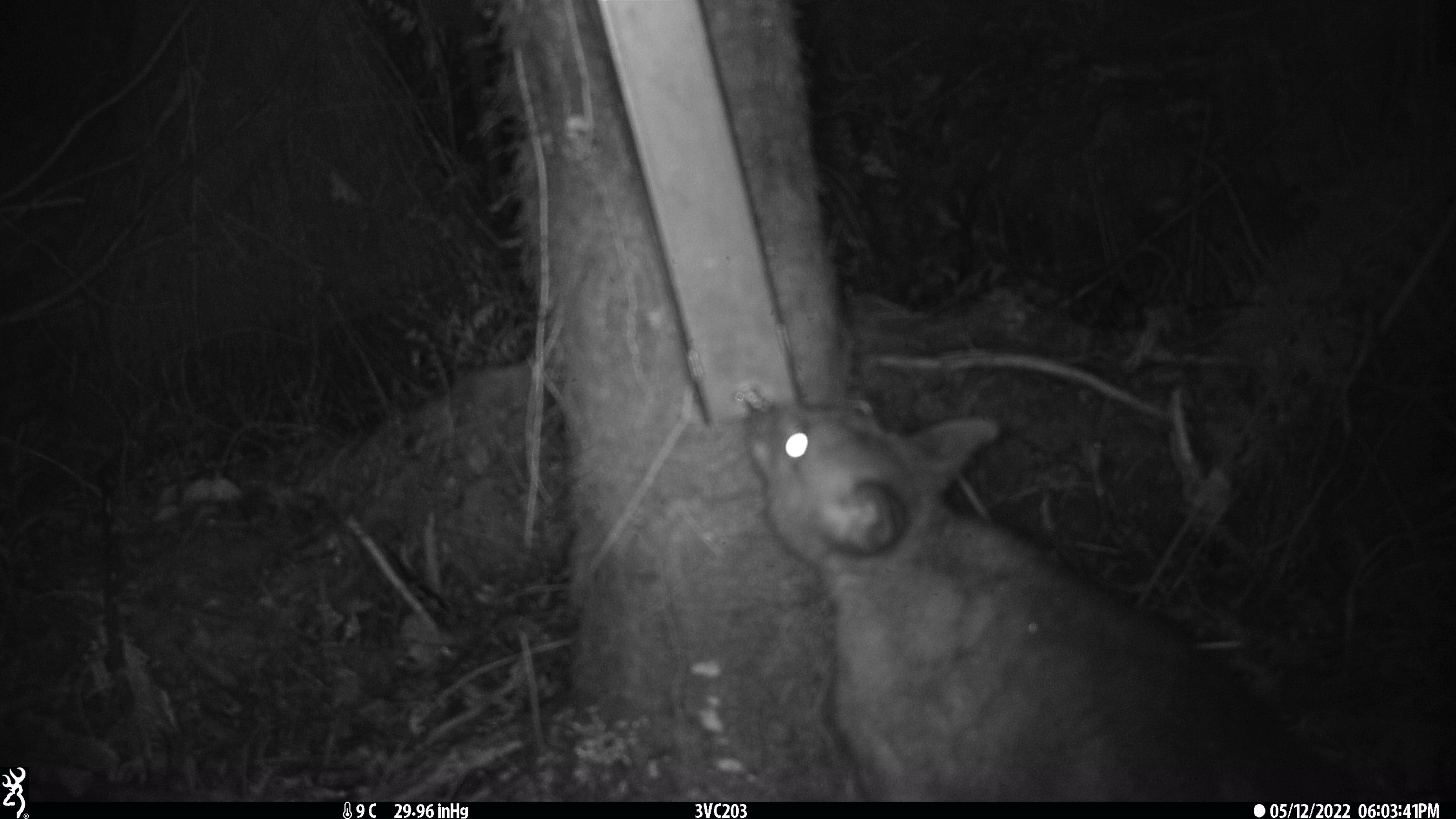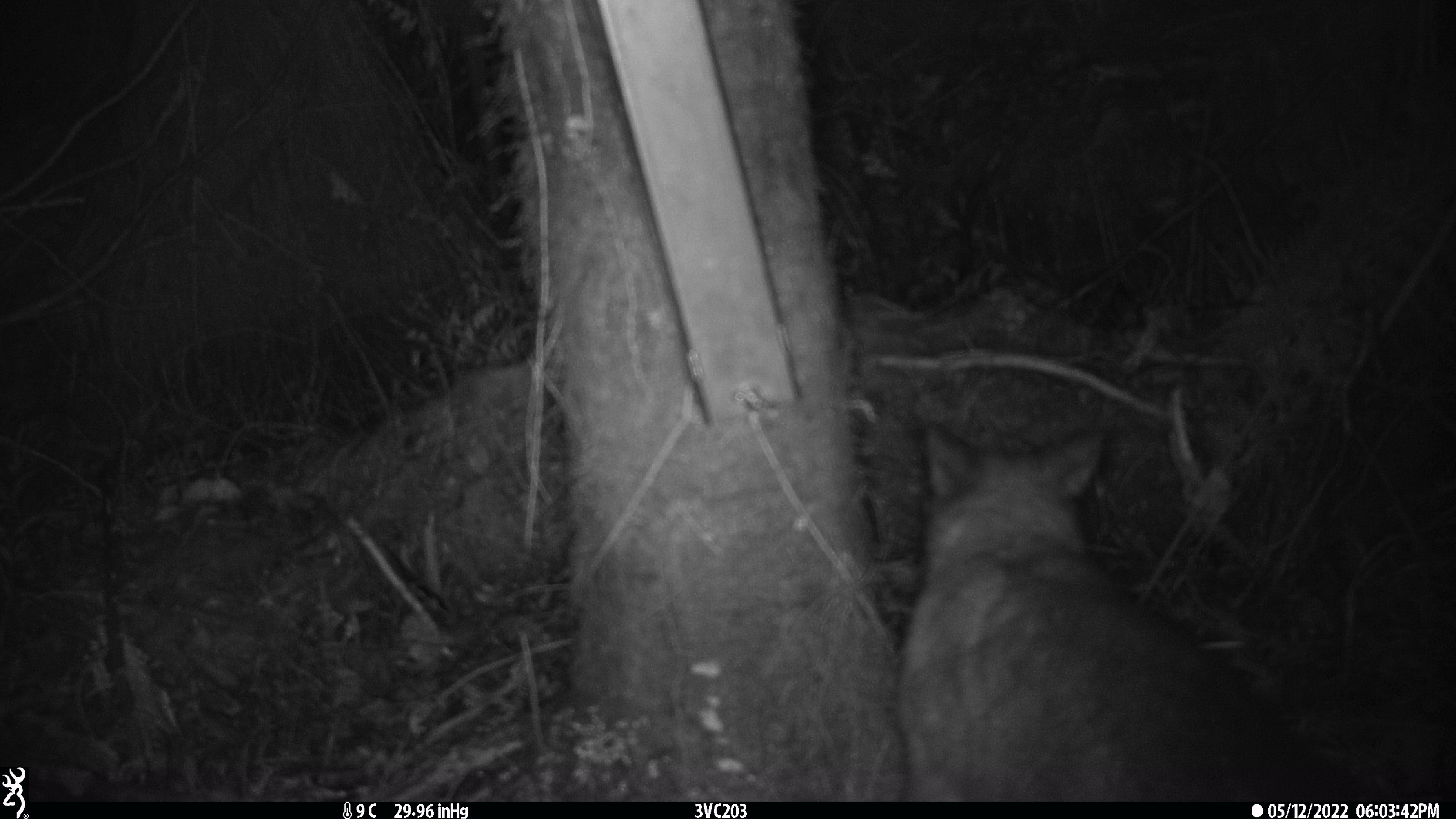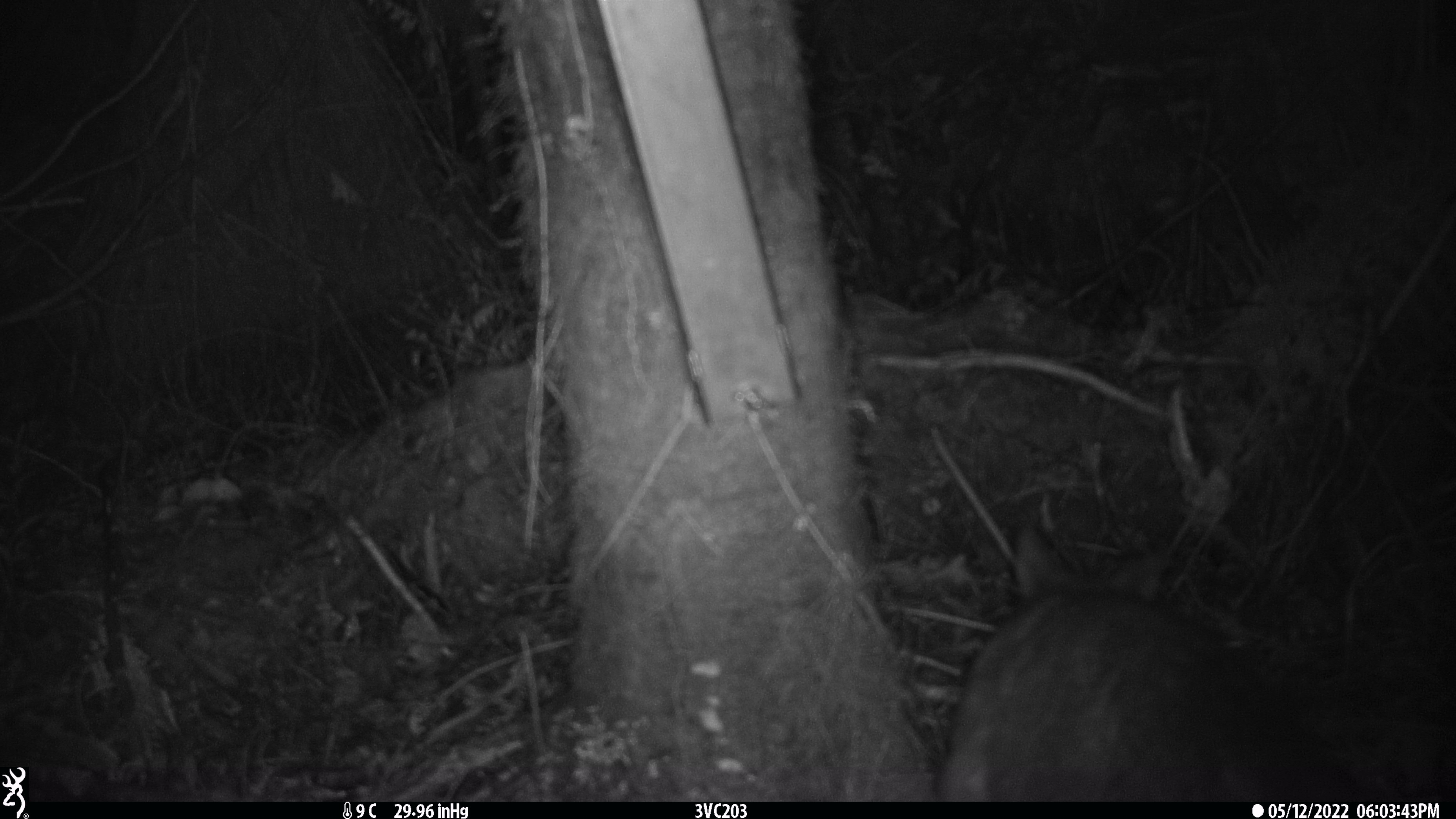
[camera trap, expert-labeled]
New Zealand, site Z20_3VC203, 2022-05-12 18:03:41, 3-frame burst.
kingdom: Animalia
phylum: Chordata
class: Mammalia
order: Diprotodontia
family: Phalangeridae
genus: Trichosurus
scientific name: Trichosurus vulpecula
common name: common brushtail possum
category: possum